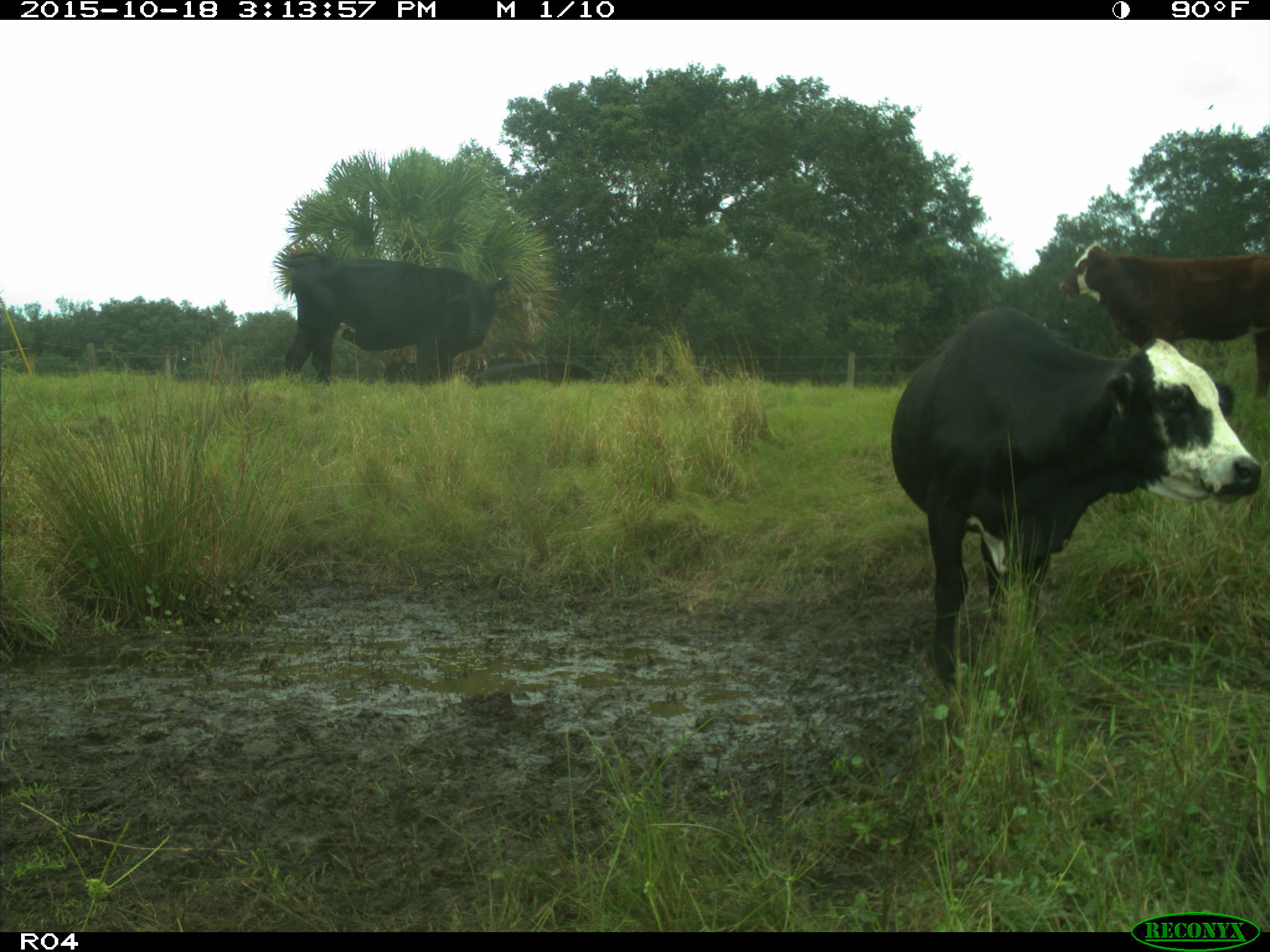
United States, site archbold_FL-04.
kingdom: Animalia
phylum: Chordata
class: Mammalia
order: Artiodactyla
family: Bovidae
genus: Bos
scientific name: Bos taurus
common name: domestic cow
Bos taurus (domestic cow).